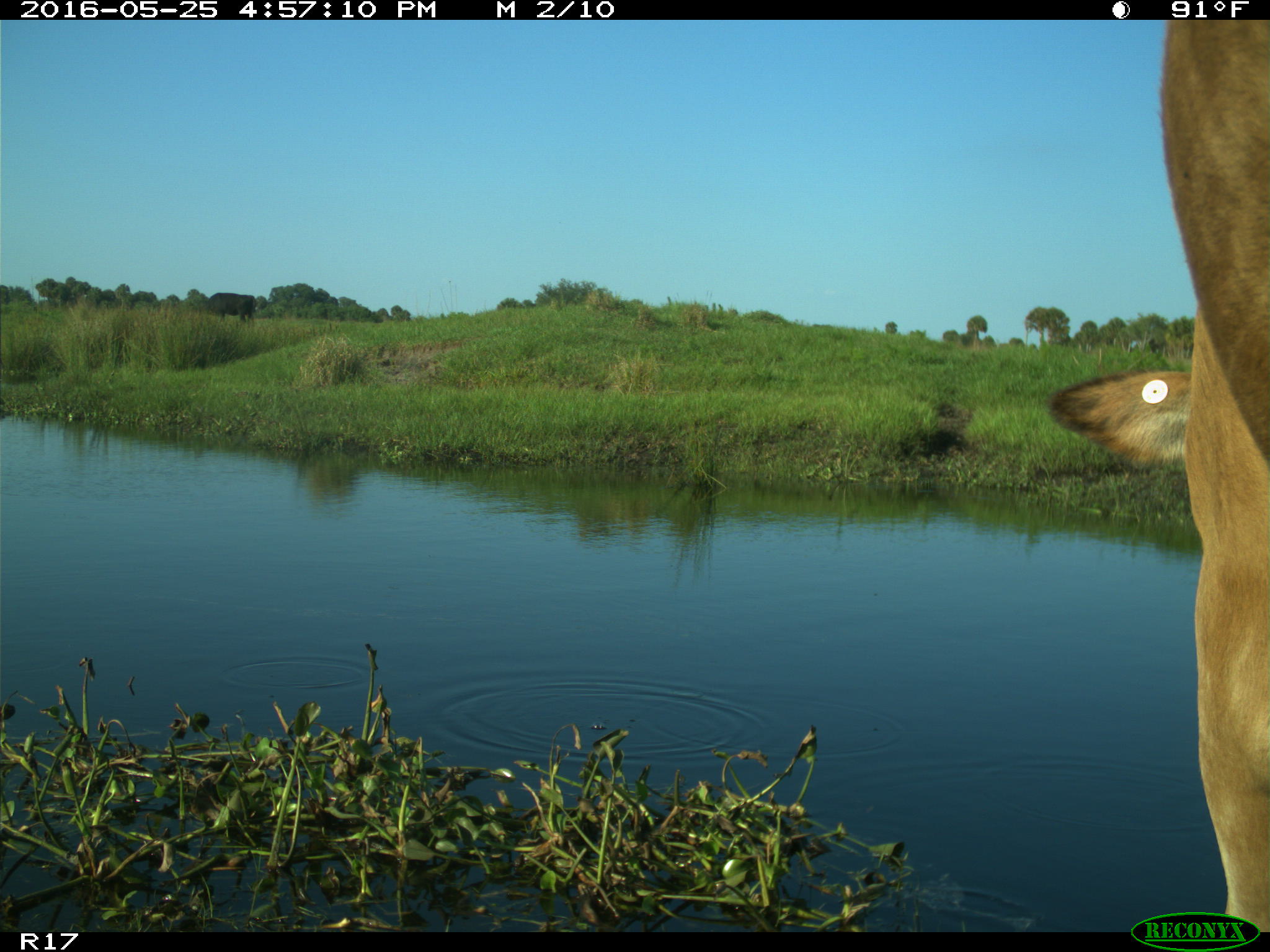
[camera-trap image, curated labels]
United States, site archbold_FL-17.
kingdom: Animalia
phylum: Chordata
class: Mammalia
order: Artiodactyla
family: Bovidae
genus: Bos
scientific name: Bos taurus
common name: domestic cow